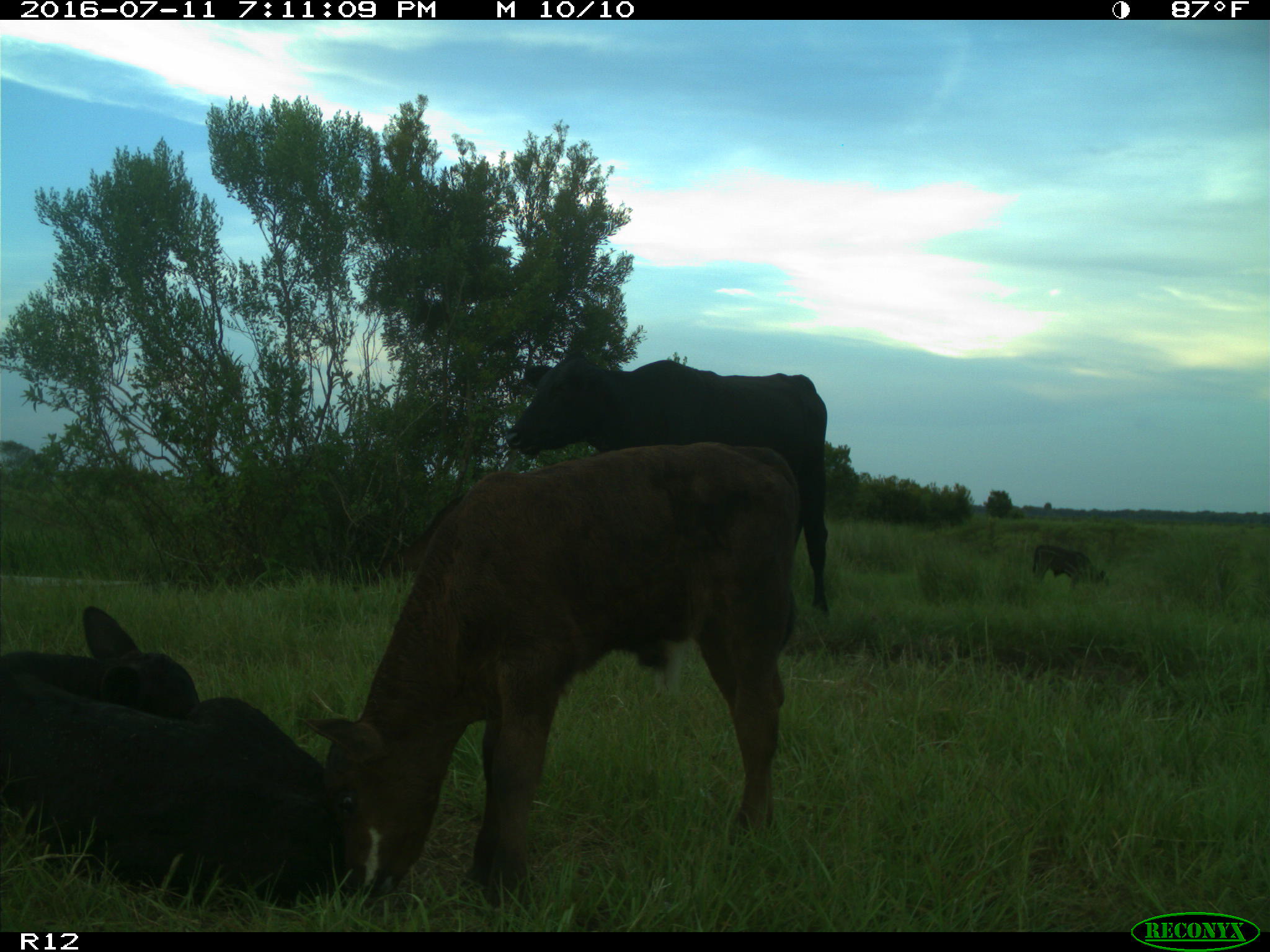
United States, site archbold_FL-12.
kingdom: Animalia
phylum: Chordata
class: Mammalia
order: Artiodactyla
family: Bovidae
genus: Bos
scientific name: Bos taurus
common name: domestic cow